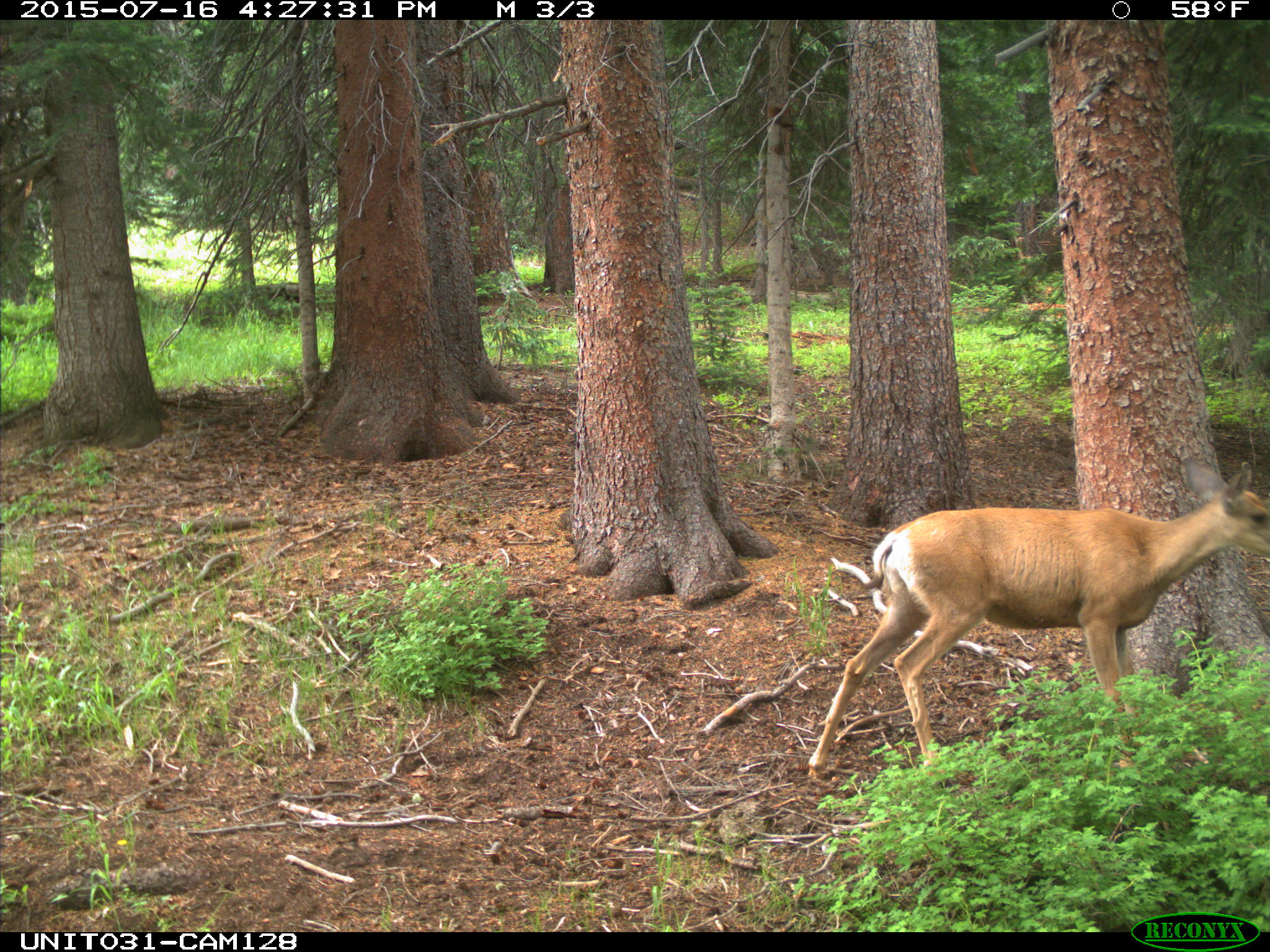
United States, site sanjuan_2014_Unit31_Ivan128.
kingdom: Animalia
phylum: Chordata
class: Mammalia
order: Artiodactyla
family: Cervidae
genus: Odocoileus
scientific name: Odocoileus hemionus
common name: mule deer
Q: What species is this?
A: Odocoileus hemionus (mule deer).